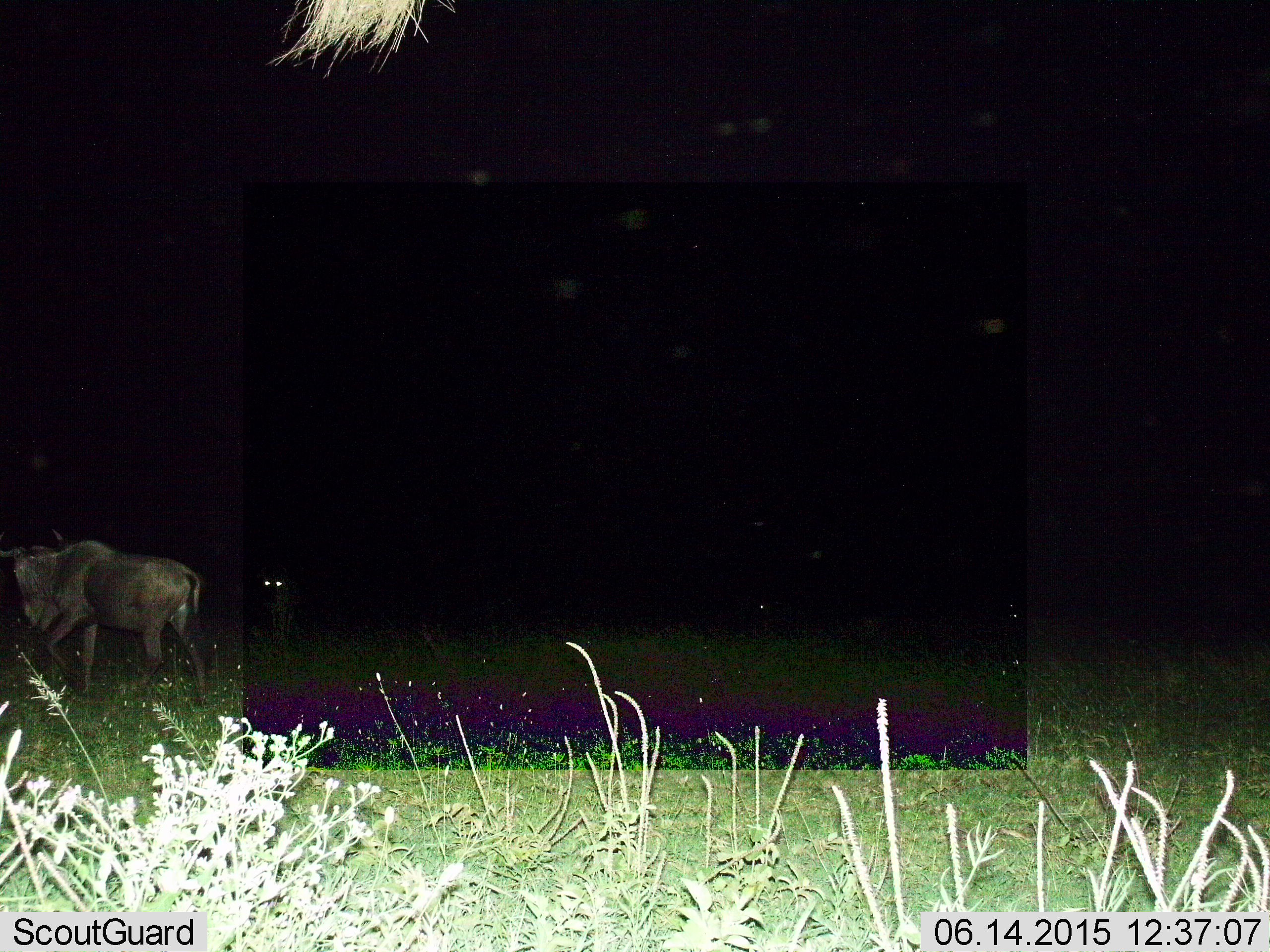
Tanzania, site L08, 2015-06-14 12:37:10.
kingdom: Animalia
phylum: Chordata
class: Mammalia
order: Artiodactyla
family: Bovidae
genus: Connochaetes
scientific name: Connochaetes taurinus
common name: blue wildebeest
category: wildebeest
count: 2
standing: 20%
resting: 0%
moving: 70%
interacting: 0%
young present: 10%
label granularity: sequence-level